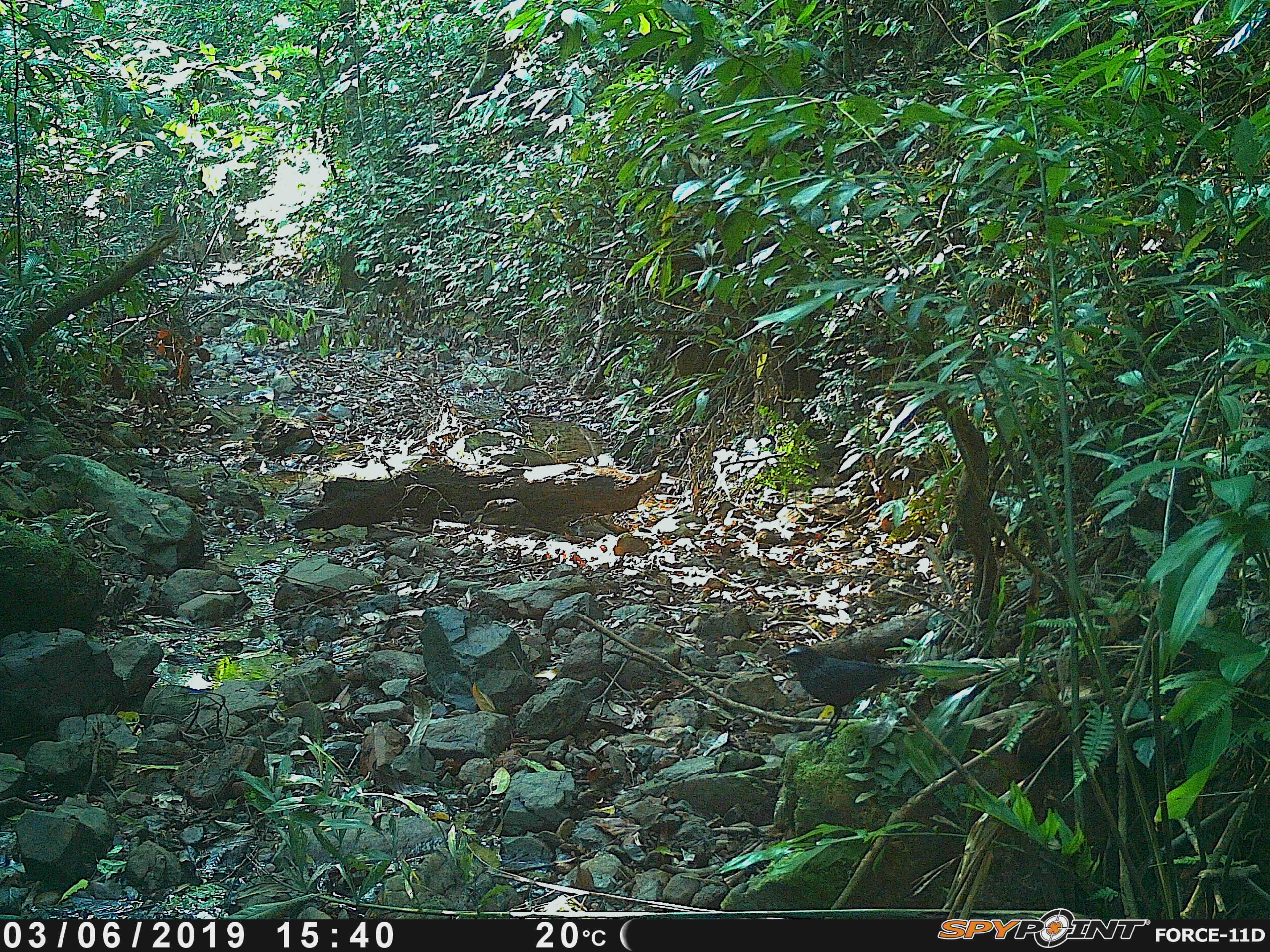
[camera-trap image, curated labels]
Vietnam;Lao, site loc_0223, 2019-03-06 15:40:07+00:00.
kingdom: Animalia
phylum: Chordata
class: Aves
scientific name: Aves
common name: bird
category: unidentified bird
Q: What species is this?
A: Unidentified bird (bird) (Aves).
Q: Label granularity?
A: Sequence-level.